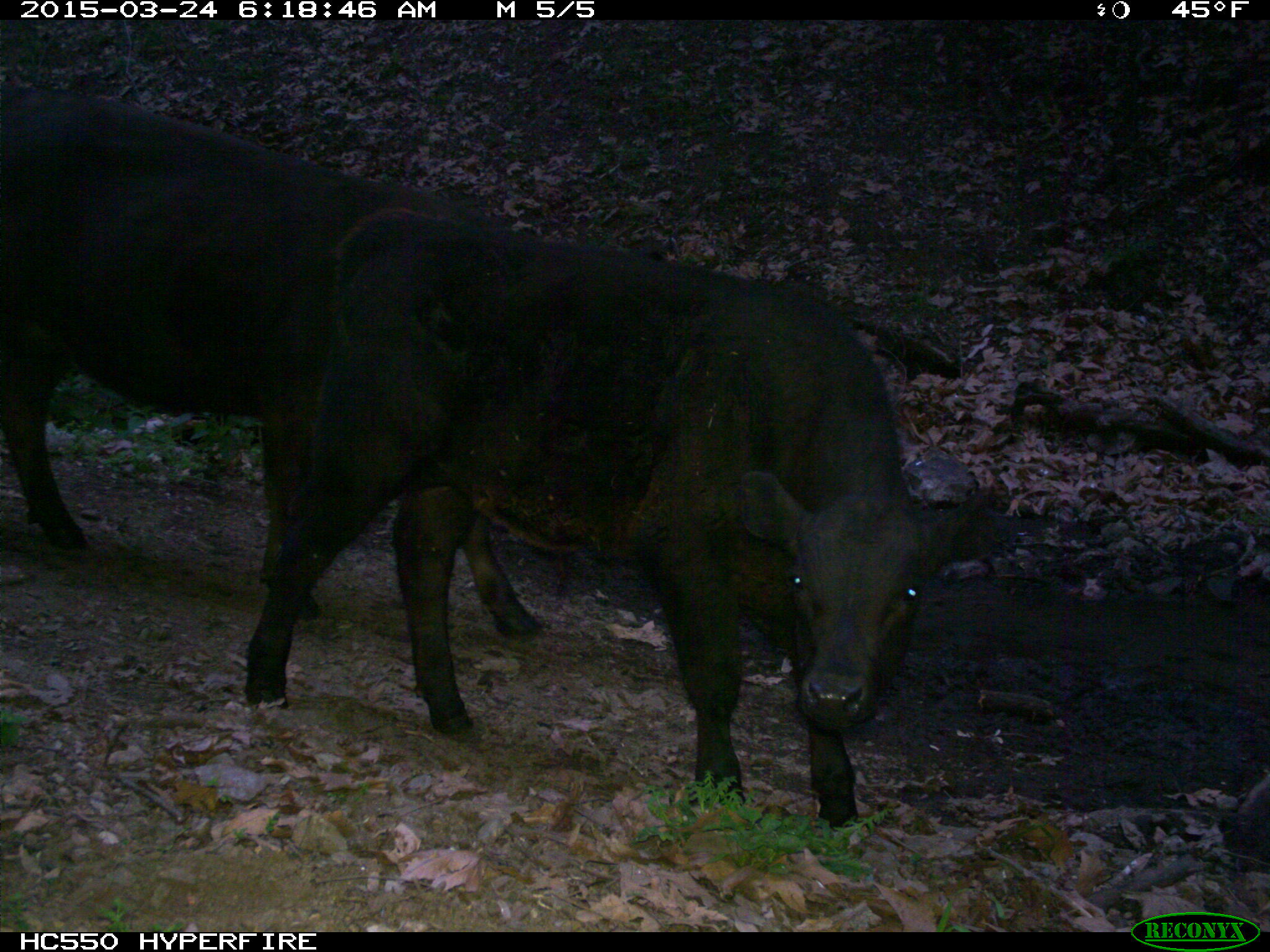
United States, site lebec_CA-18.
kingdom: Animalia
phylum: Chordata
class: Mammalia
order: Artiodactyla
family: Bovidae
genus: Bos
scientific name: Bos taurus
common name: domestic cow